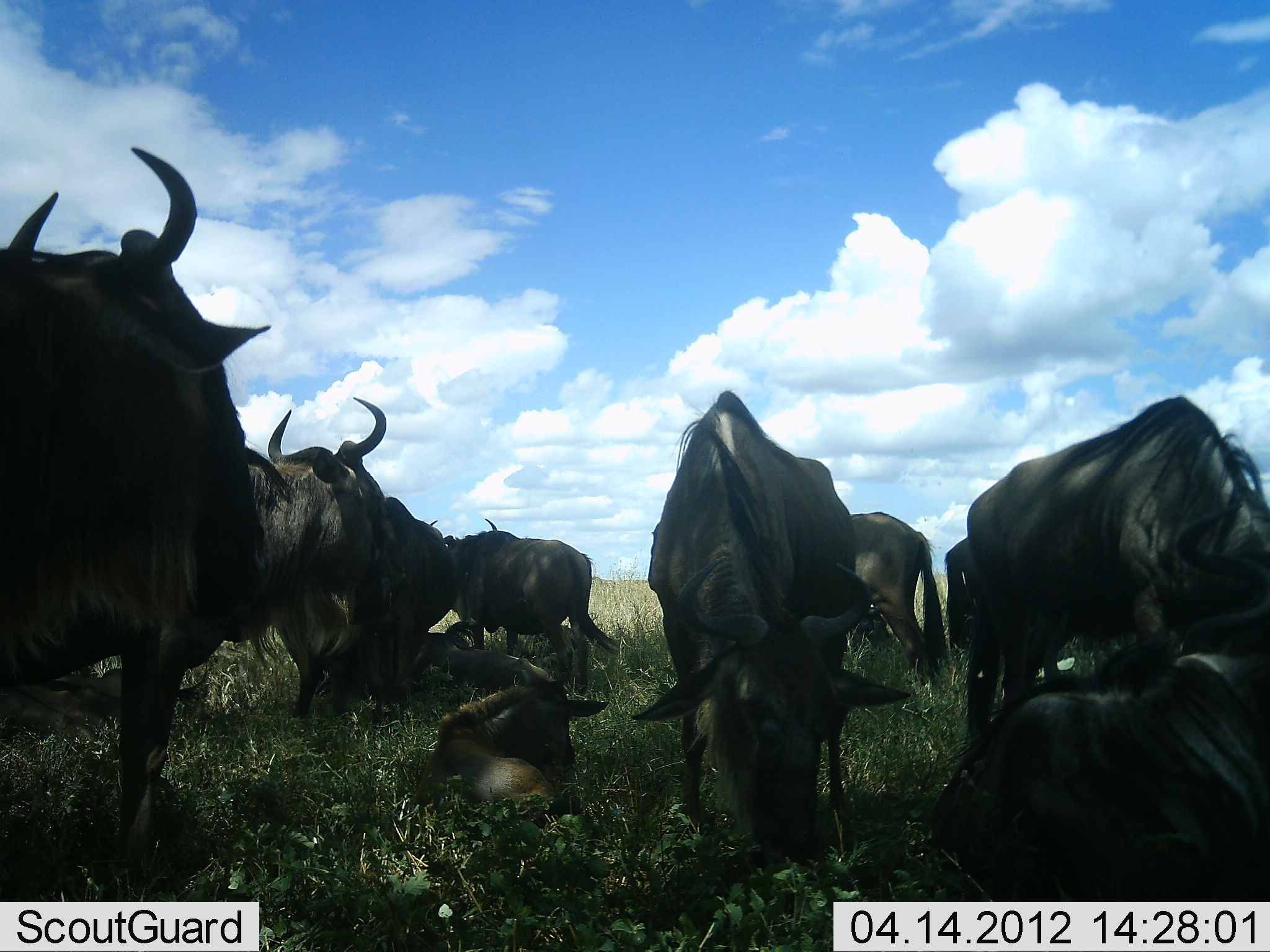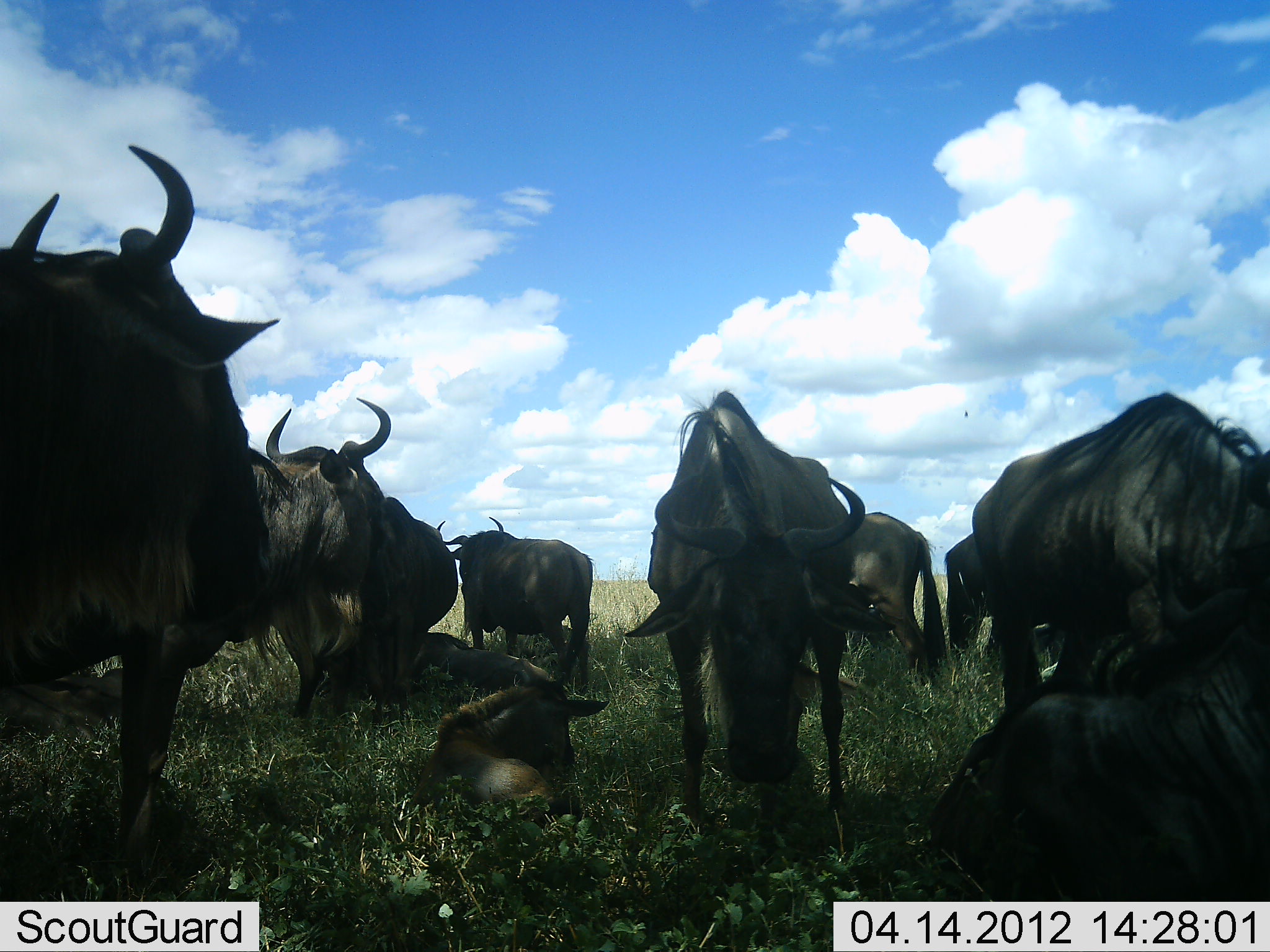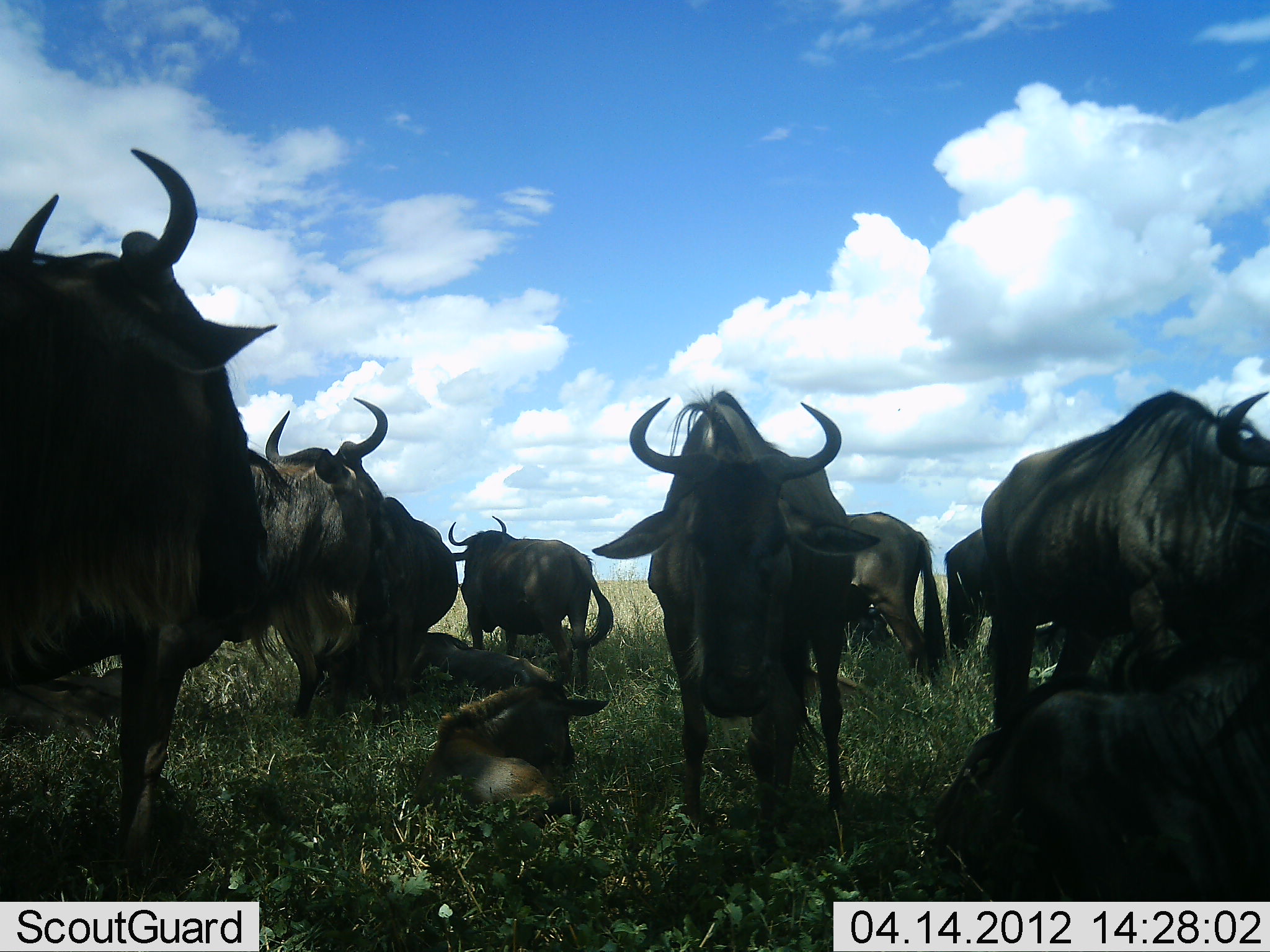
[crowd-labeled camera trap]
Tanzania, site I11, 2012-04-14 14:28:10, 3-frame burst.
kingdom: Animalia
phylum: Chordata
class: Mammalia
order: Artiodactyla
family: Bovidae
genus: Connochaetes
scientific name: Connochaetes taurinus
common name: blue wildebeest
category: wildebeest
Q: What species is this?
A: Wildebeest (blue wildebeest) (Connochaetes taurinus).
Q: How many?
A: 11-50.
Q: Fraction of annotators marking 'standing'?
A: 82%.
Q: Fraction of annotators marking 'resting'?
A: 95%.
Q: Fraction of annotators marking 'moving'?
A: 18%.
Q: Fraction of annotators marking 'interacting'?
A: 18%.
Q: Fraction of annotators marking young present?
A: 41%.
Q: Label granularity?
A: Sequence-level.